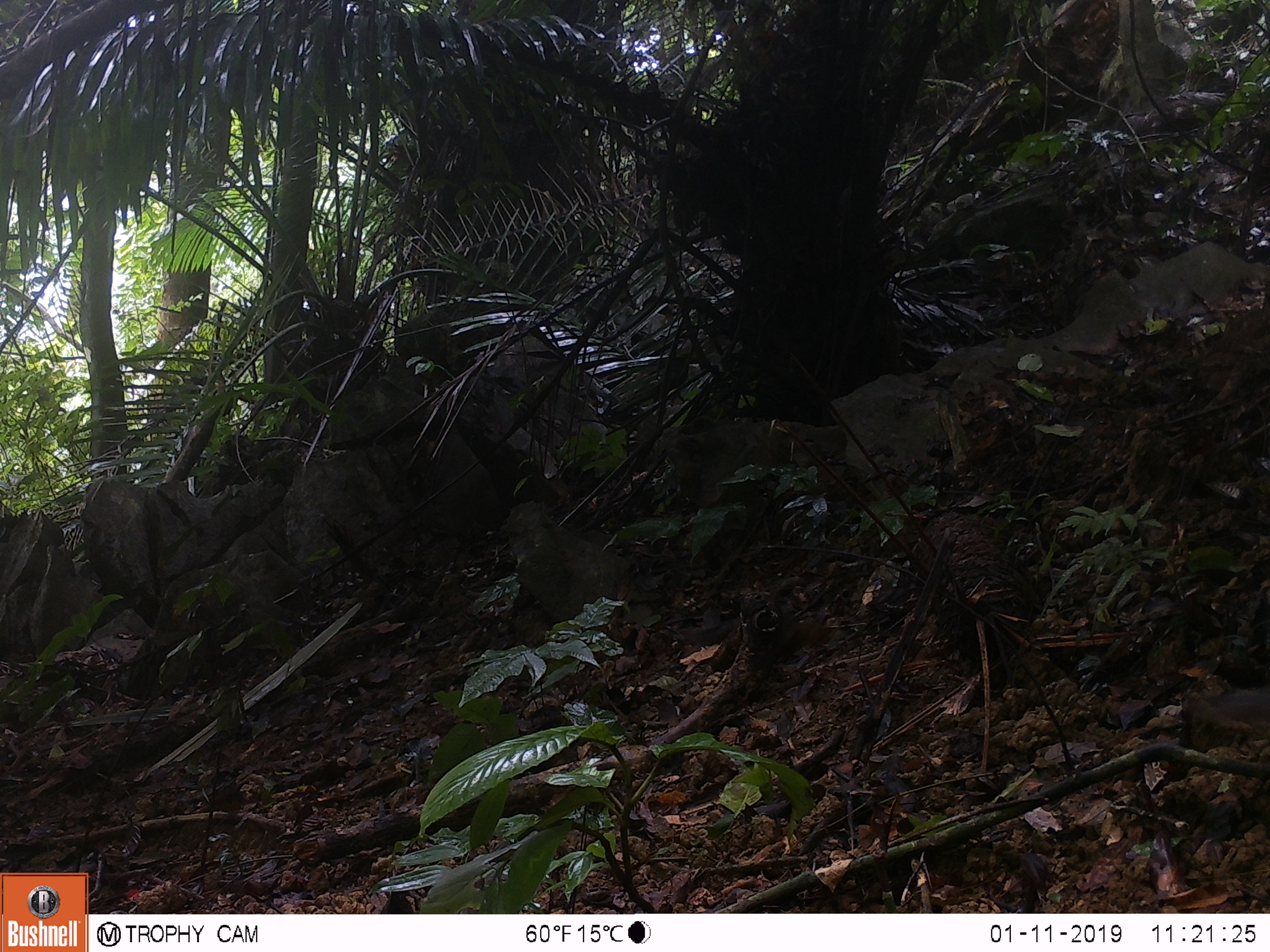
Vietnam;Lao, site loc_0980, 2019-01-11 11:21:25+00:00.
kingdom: Animalia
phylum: Chordata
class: Mammalia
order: Rodentia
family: Sciuridae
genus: Dremomys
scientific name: Dremomys rufigenis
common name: red-cheeked squirrel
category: red cheeked squirrel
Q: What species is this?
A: Red cheeked squirrel (red-cheeked squirrel) (Dremomys rufigenis).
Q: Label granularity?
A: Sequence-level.